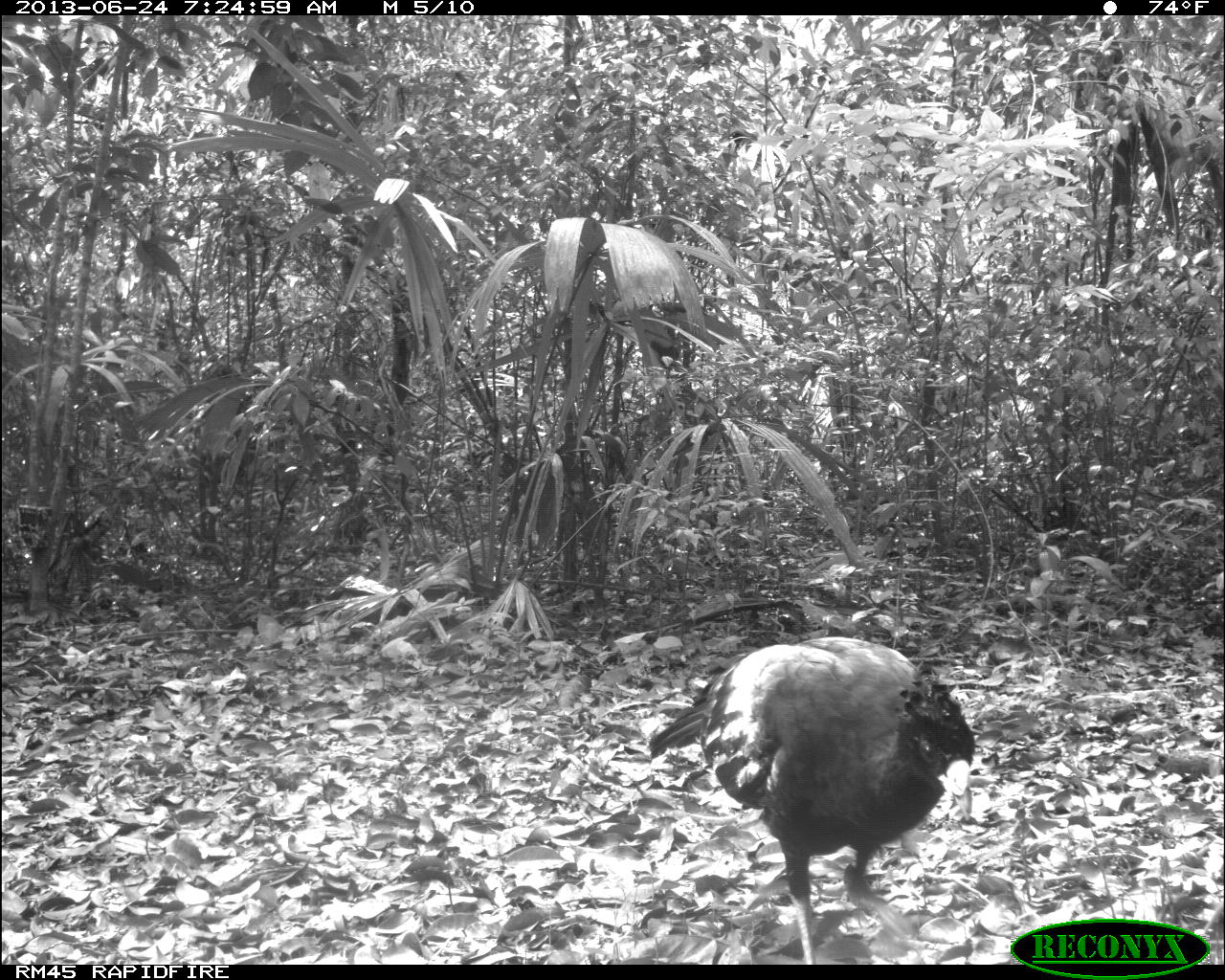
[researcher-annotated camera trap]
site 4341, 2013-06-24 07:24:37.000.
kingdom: Animalia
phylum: Chordata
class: Aves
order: Galliformes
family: Cracidae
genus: Crax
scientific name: Crax rubra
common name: great curassow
Crax rubra (great curassow), count 1, sex male.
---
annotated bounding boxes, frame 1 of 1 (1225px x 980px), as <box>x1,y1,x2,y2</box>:
crax rubra: <box>641,633,978,963</box>